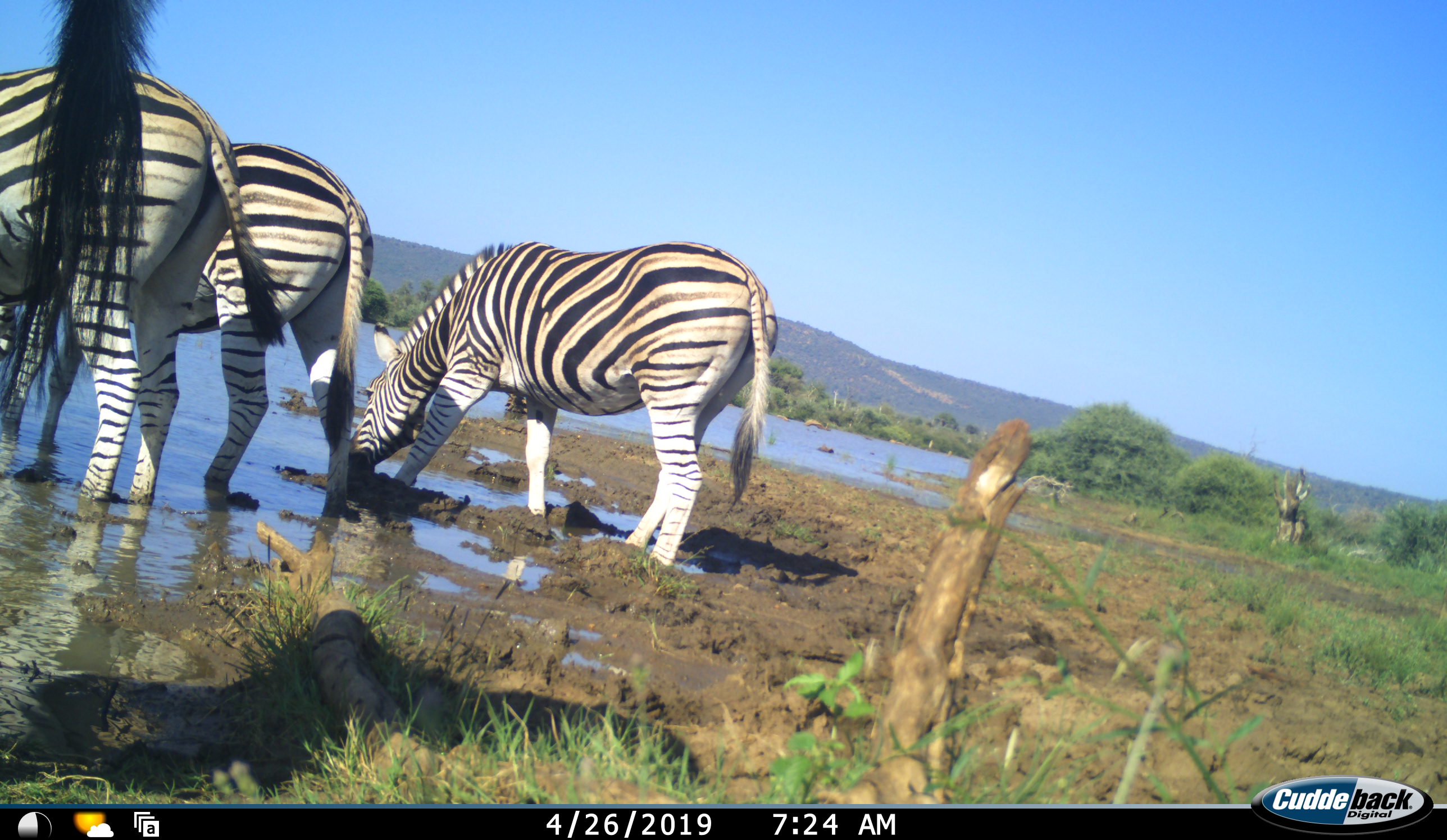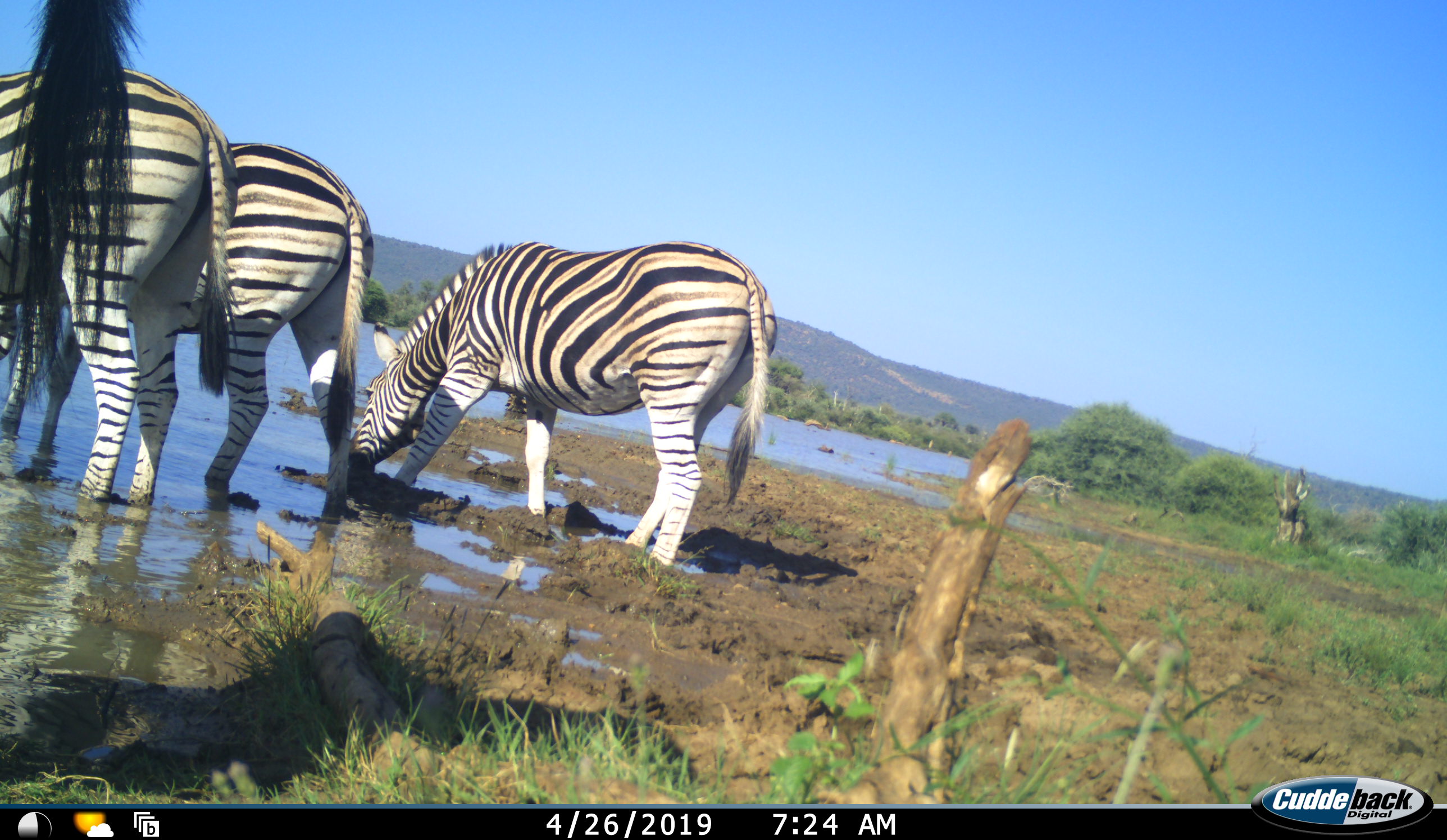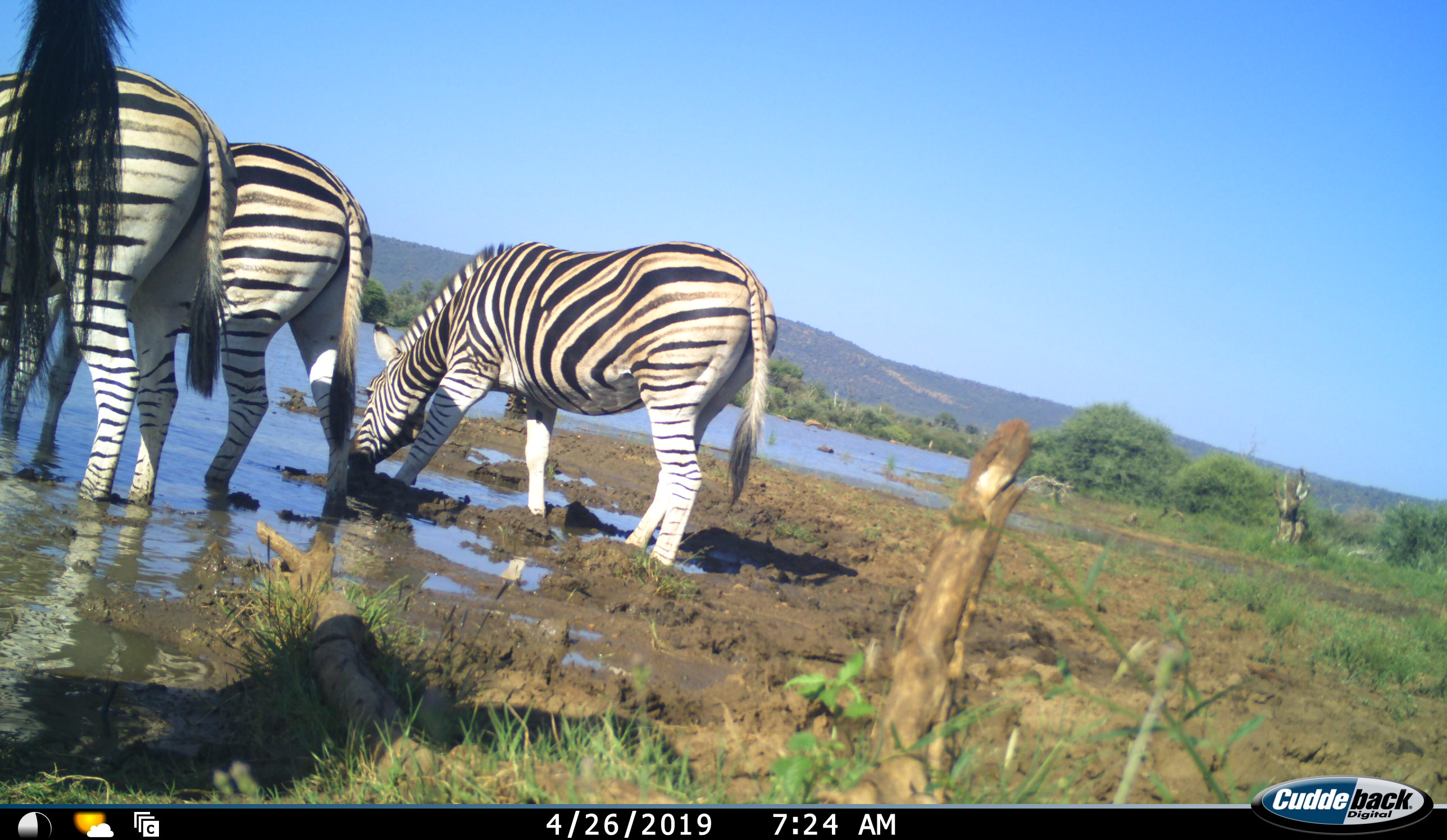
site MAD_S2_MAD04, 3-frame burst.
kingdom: Animalia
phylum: Chordata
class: Mammalia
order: Perissodactyla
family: Equidae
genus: Equus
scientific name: Equus quagga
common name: plains zebra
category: zebraplains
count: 4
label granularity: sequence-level